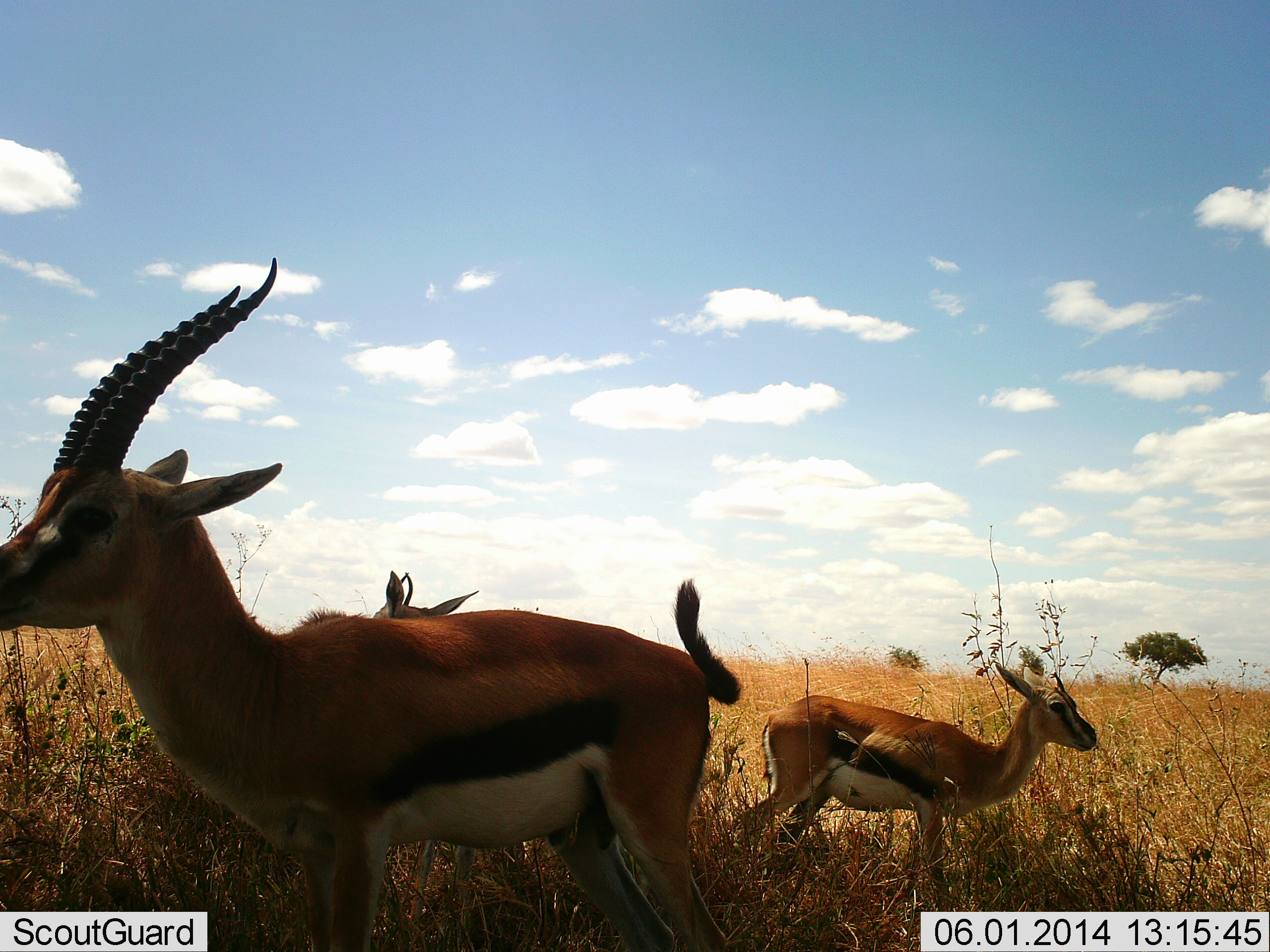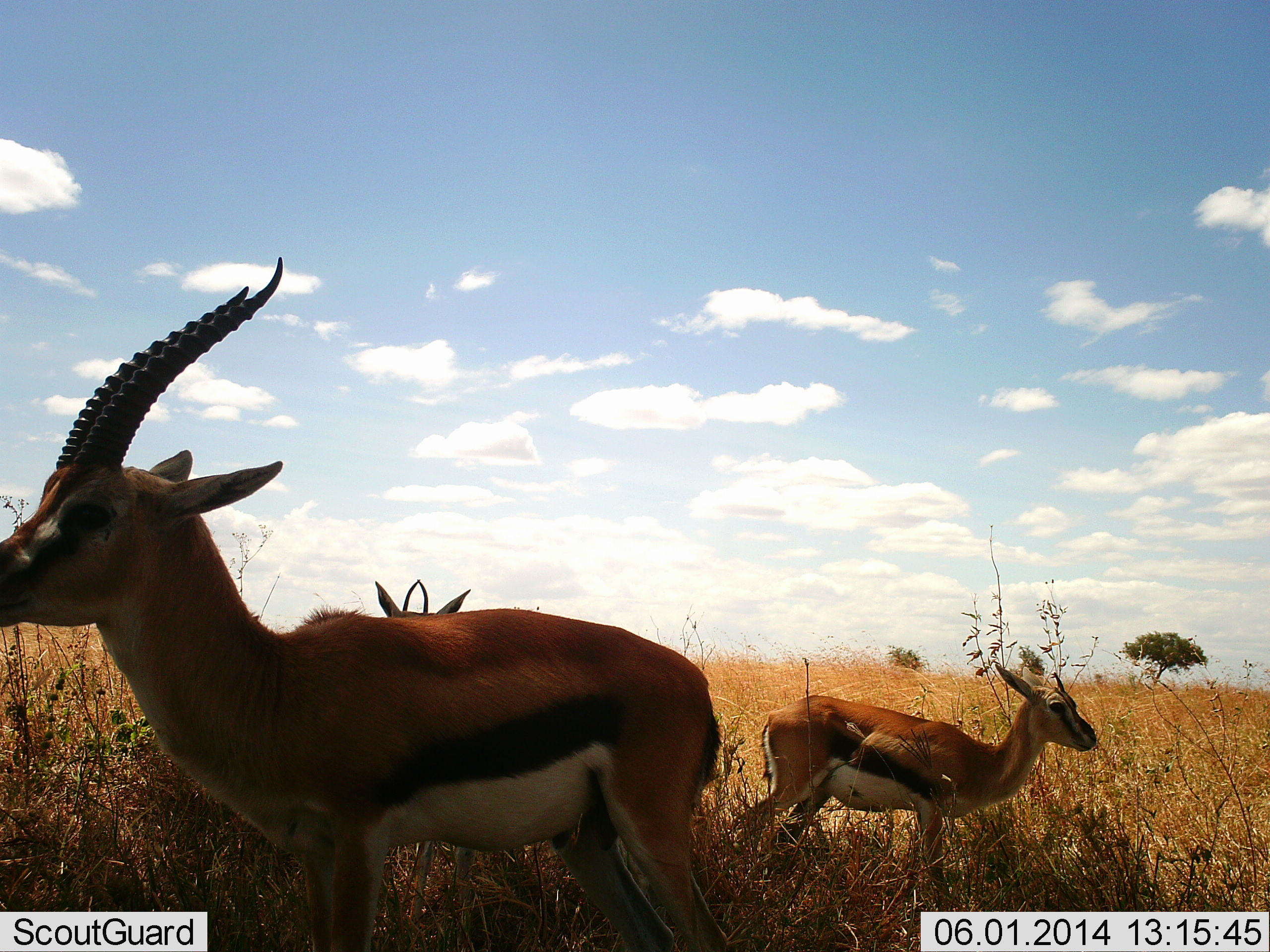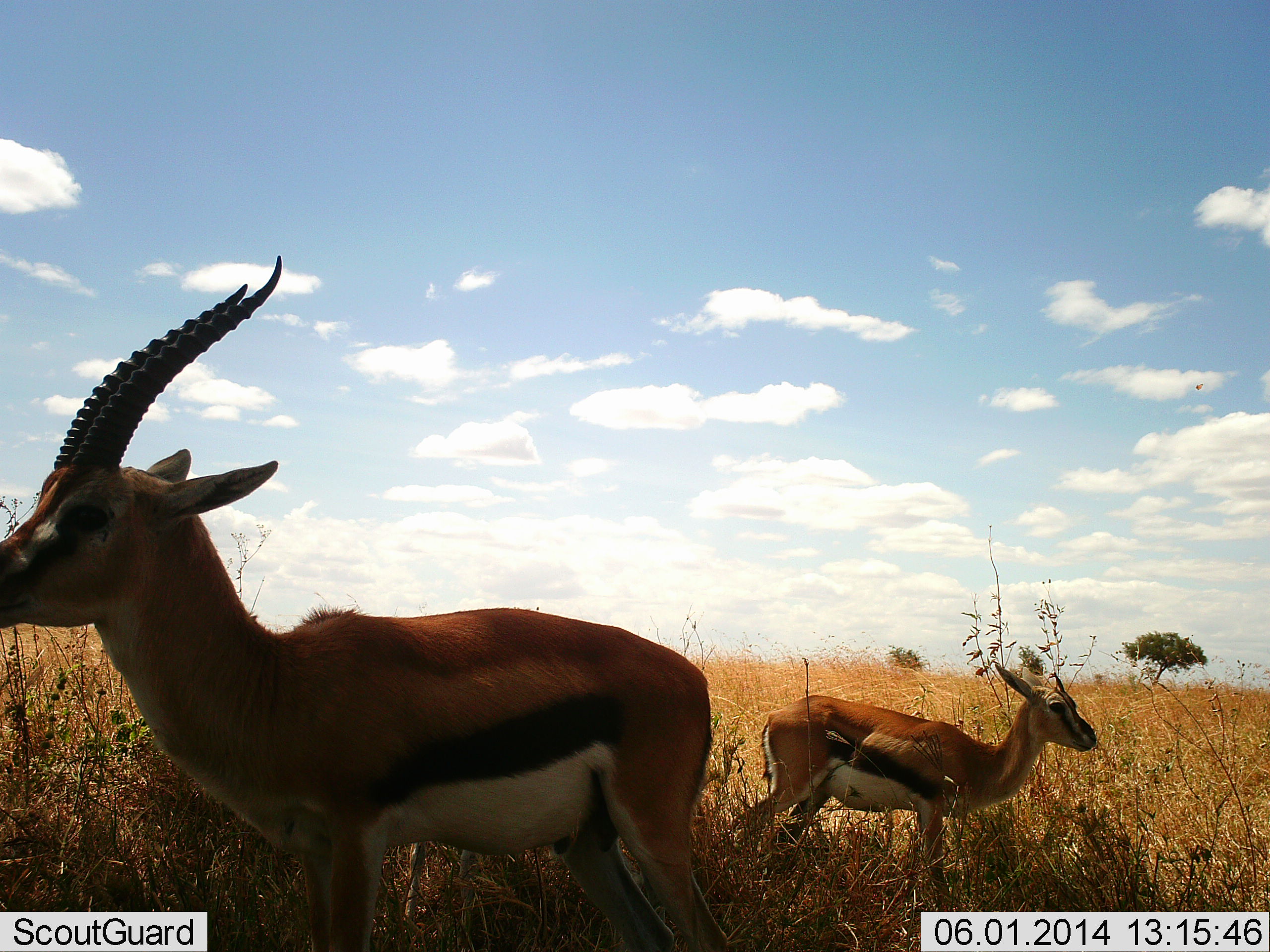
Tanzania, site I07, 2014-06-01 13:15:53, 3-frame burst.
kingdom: Animalia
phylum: Chordata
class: Mammalia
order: Artiodactyla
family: Bovidae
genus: Eudorcas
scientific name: Eudorcas thomsonii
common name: thomson's gazelle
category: gazellethomsons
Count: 3.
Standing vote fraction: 100%.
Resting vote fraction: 0%.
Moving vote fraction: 0%.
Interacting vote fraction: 0%.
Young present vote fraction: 10%.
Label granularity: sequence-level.